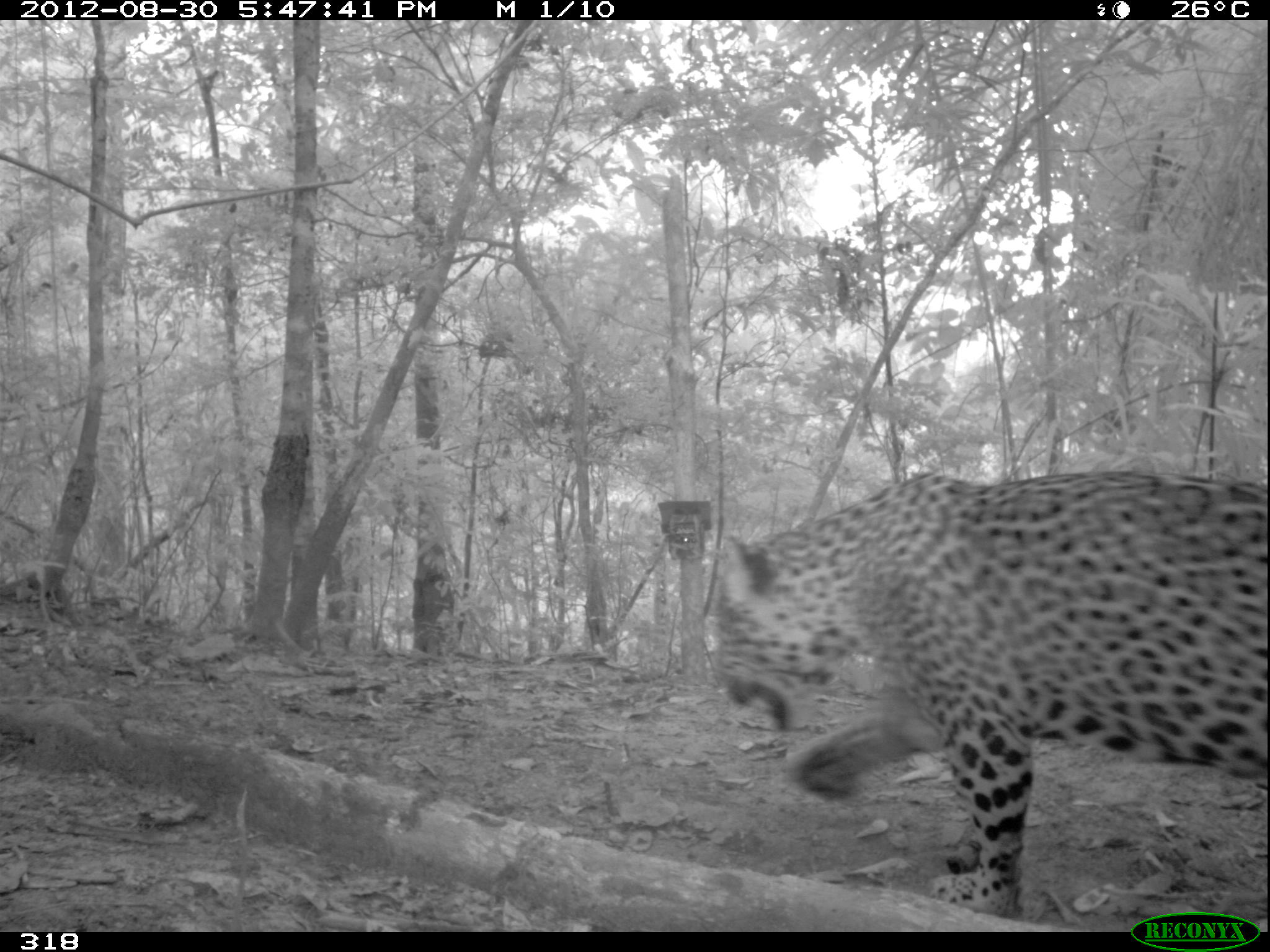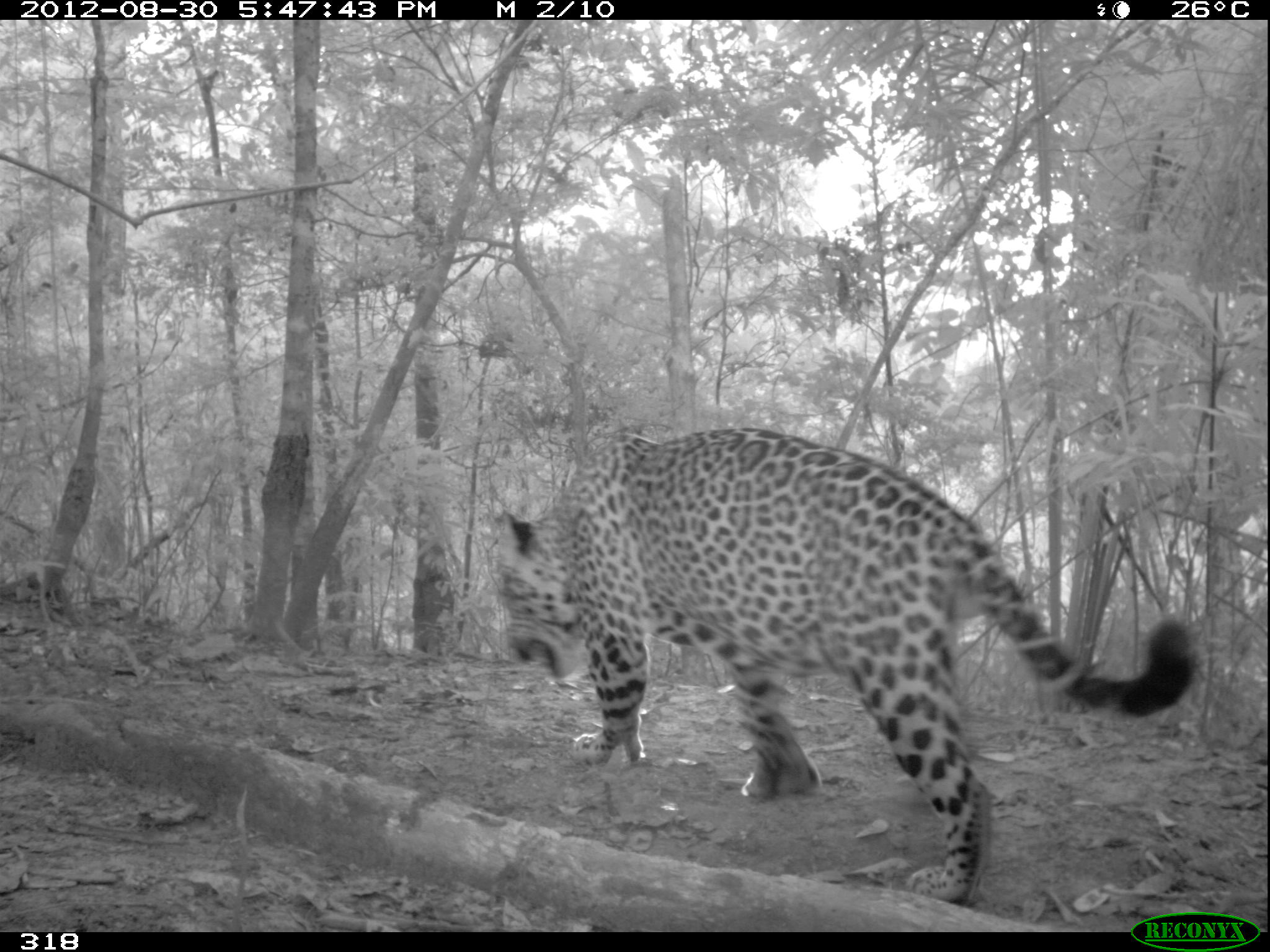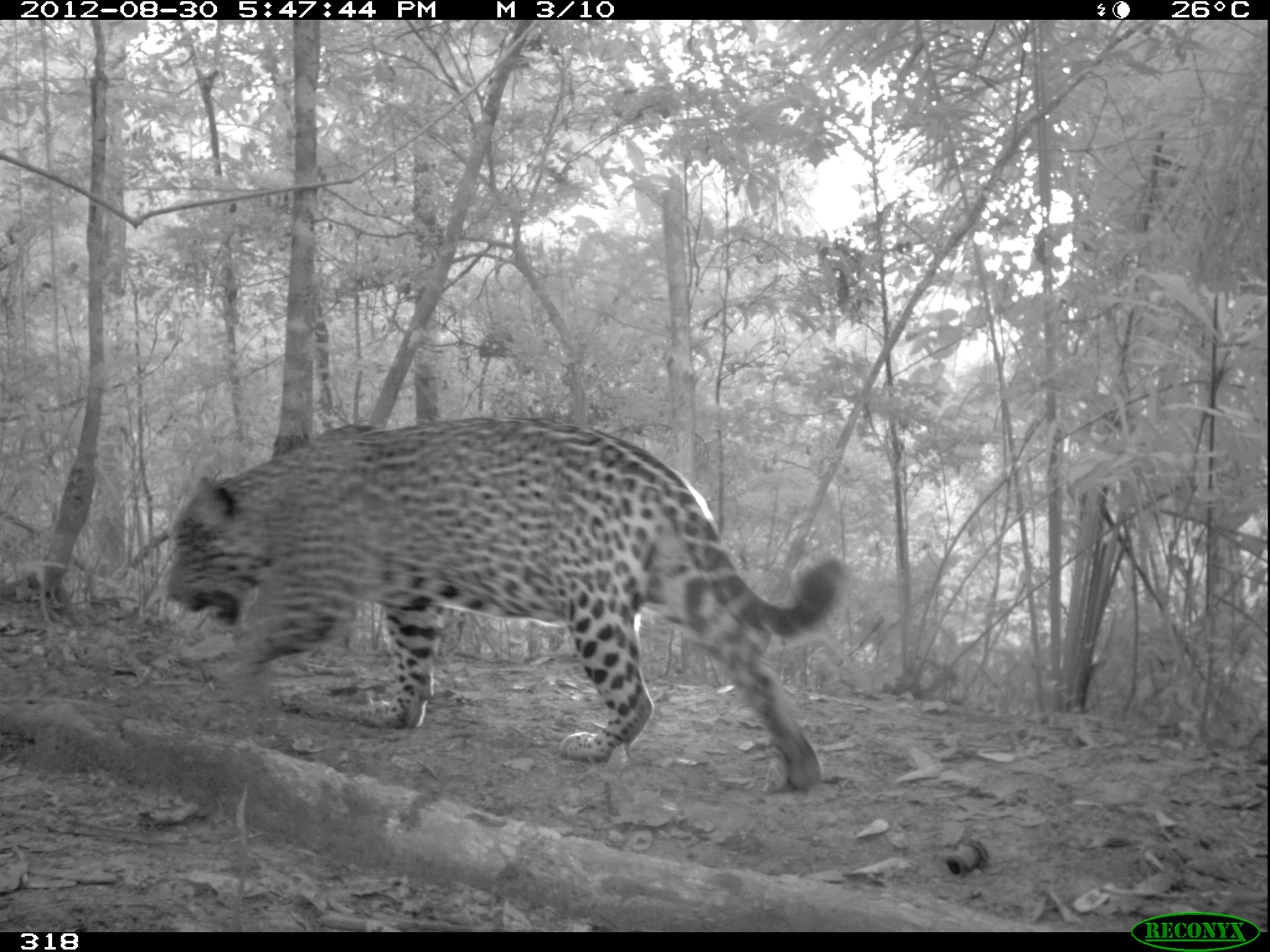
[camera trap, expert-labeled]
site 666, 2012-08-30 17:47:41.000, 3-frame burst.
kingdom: Animalia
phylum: Chordata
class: Mammalia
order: Carnivora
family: Felidae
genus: Panthera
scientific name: Panthera onca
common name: jaguar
Panthera onca (jaguar).